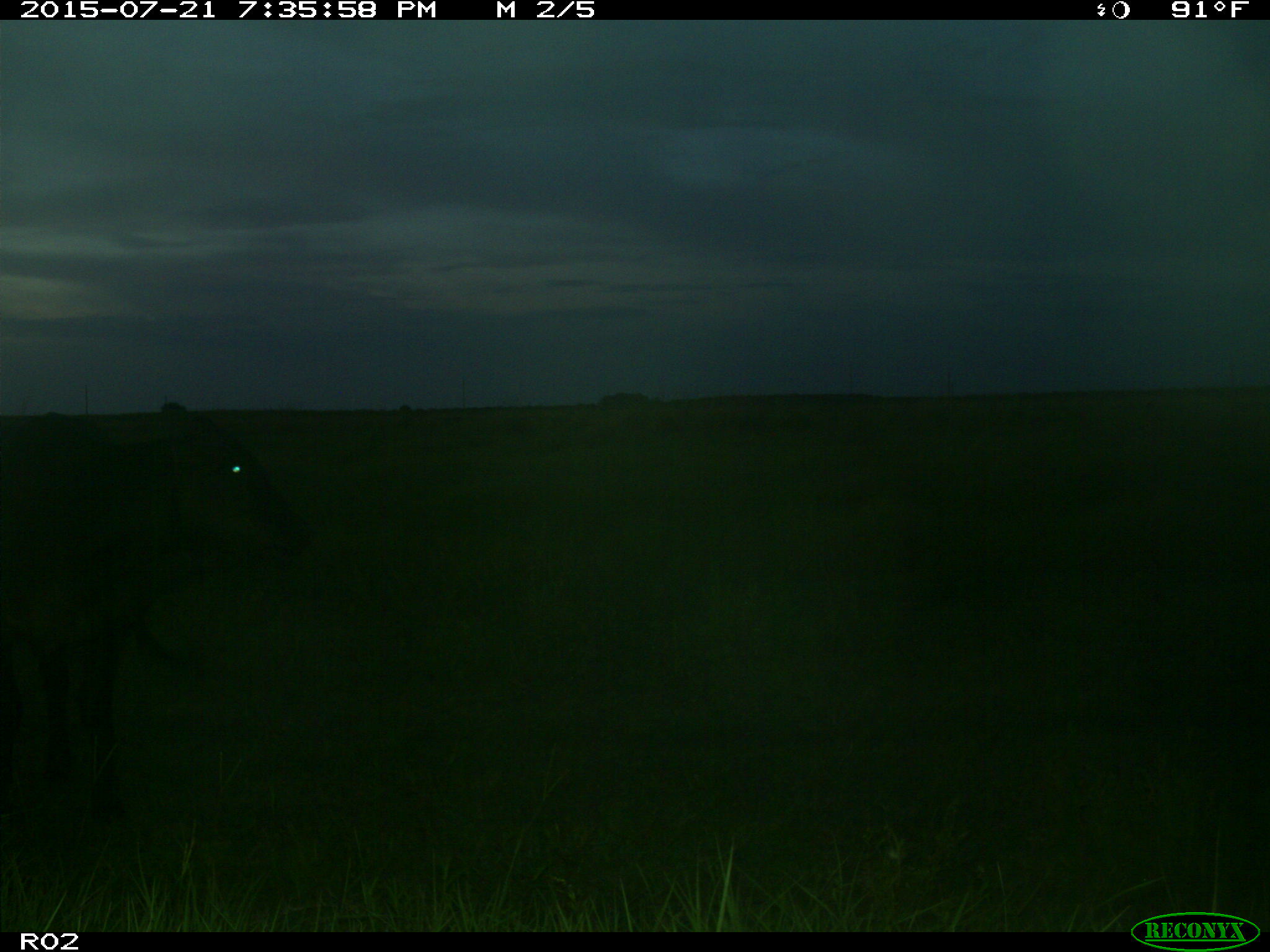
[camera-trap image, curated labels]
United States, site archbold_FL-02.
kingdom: Animalia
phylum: Chordata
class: Mammalia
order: Artiodactyla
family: Bovidae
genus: Bos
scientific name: Bos taurus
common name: domestic cow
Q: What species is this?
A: Bos taurus (domestic cow).